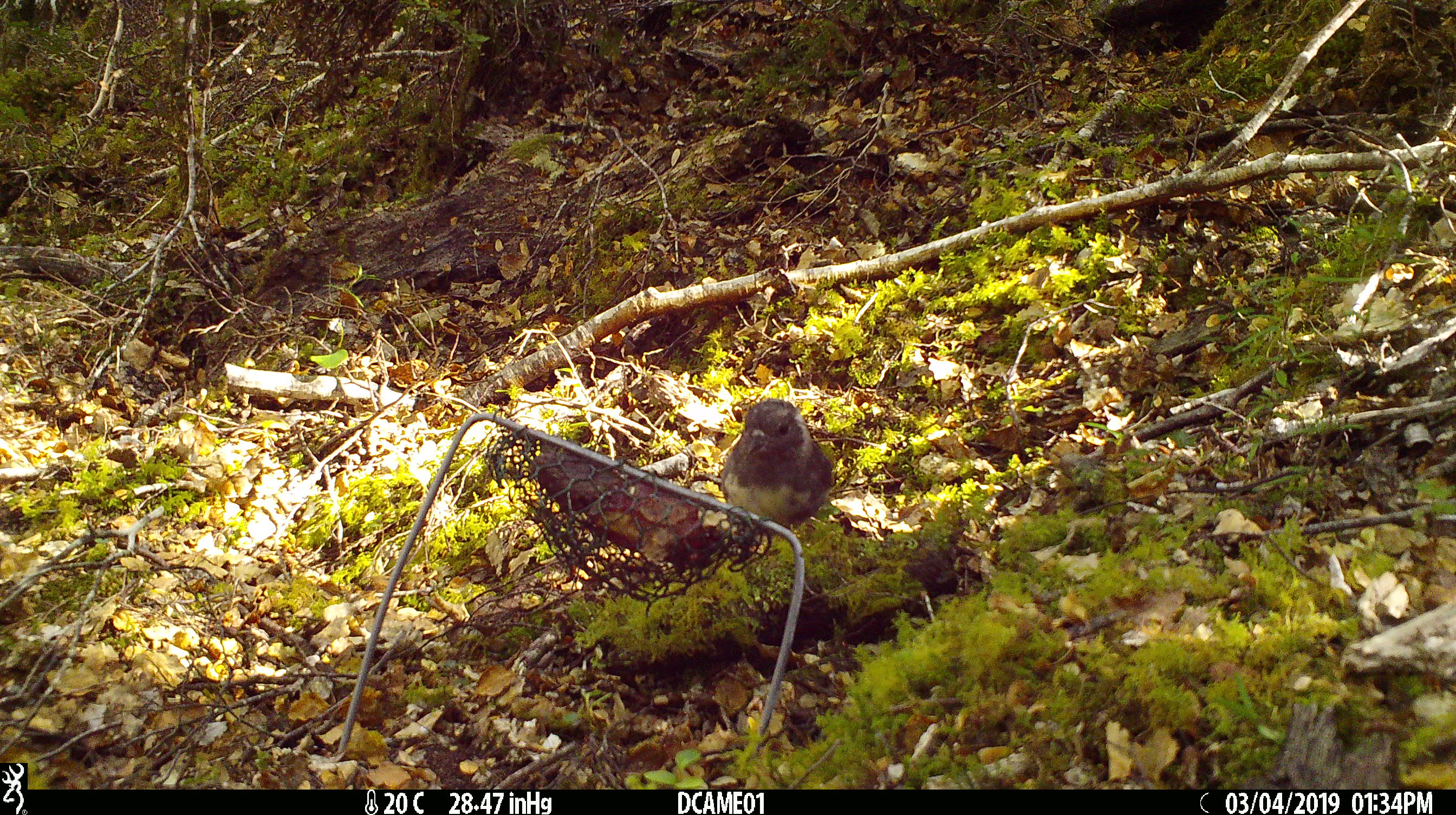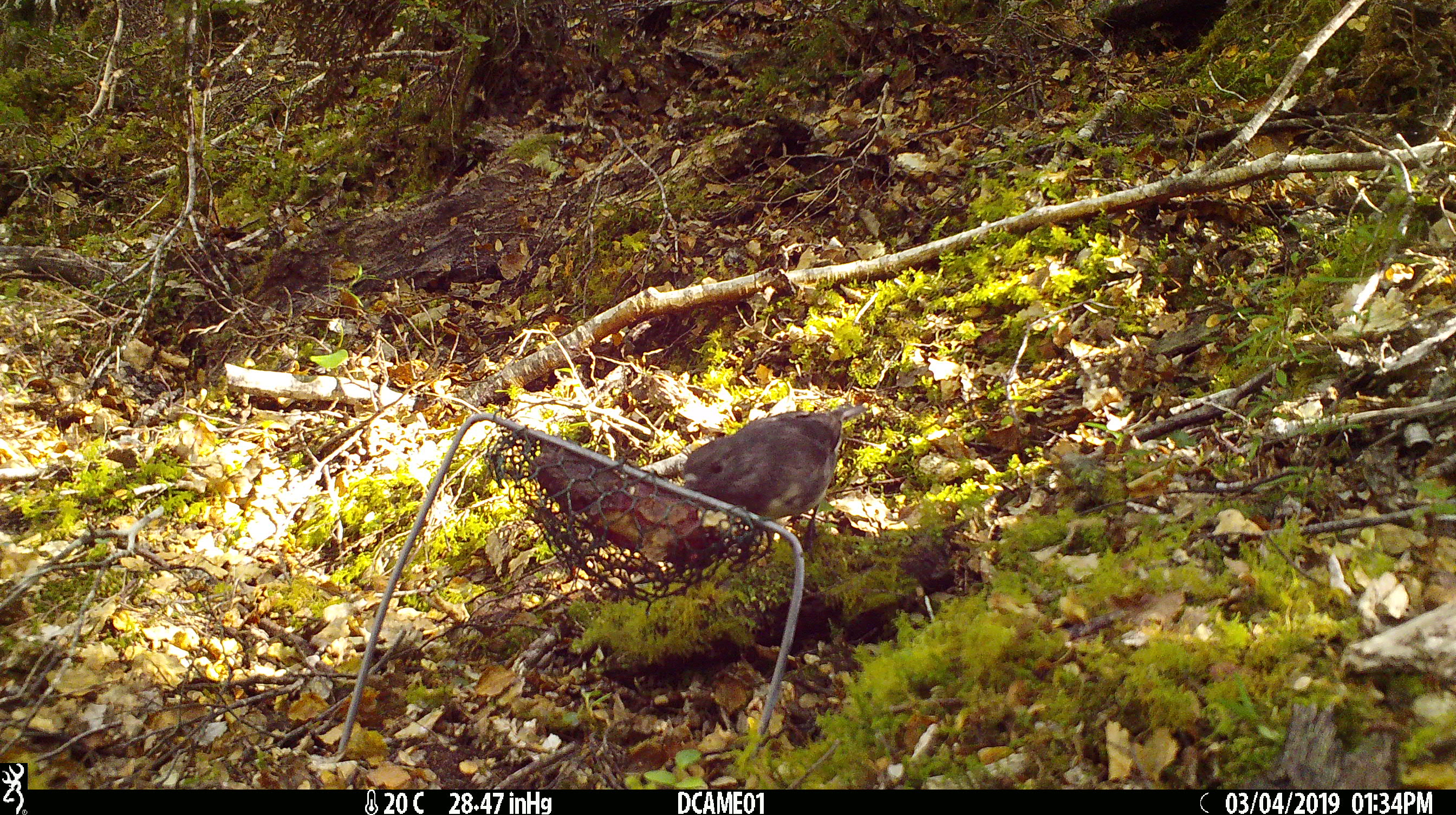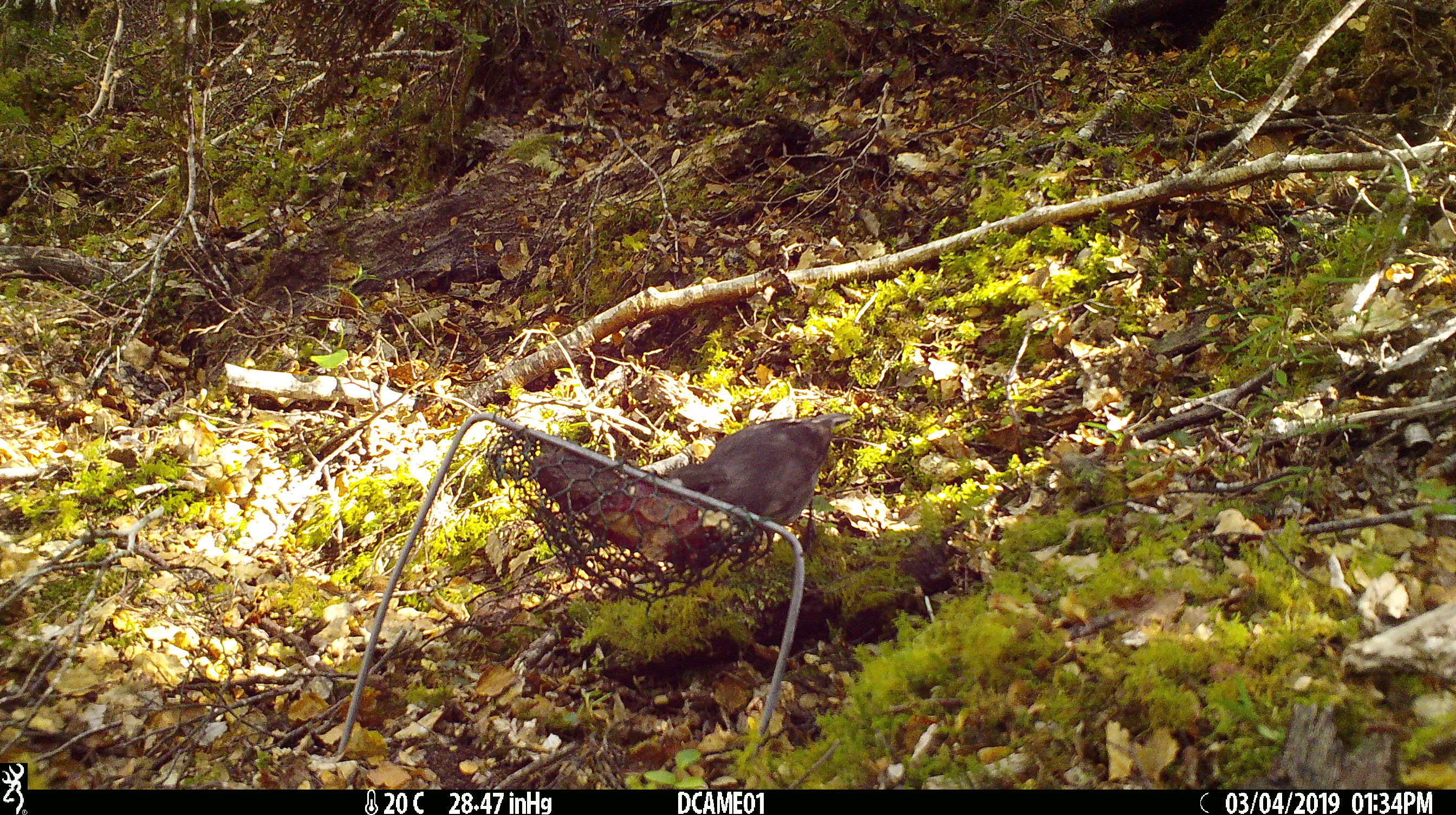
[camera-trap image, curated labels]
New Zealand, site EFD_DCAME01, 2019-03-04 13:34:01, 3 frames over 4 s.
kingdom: Animalia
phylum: Chordata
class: Aves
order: Passeriformes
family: Petroicidae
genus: Petroica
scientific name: Petroica australis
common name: new zealand robin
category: robin